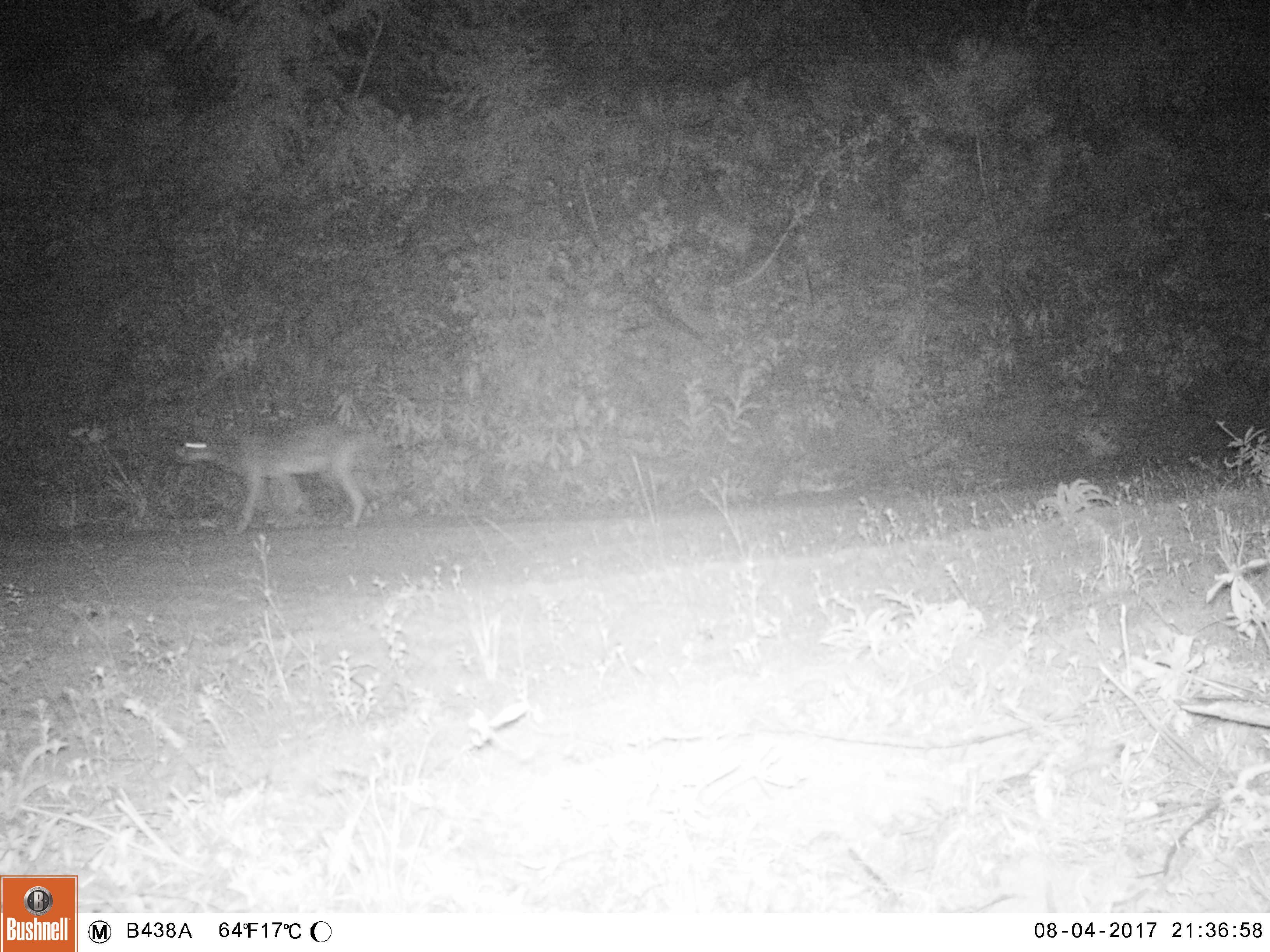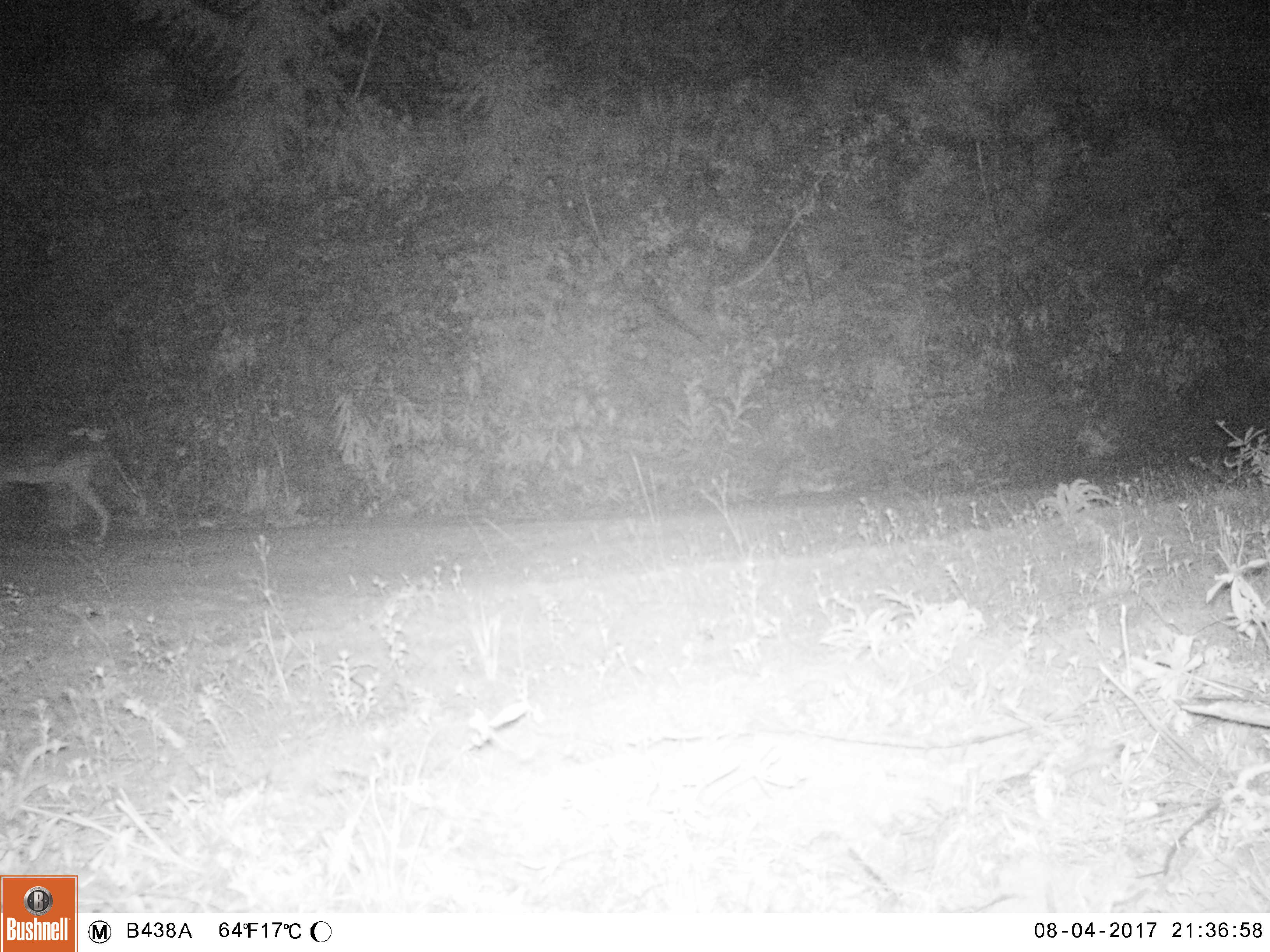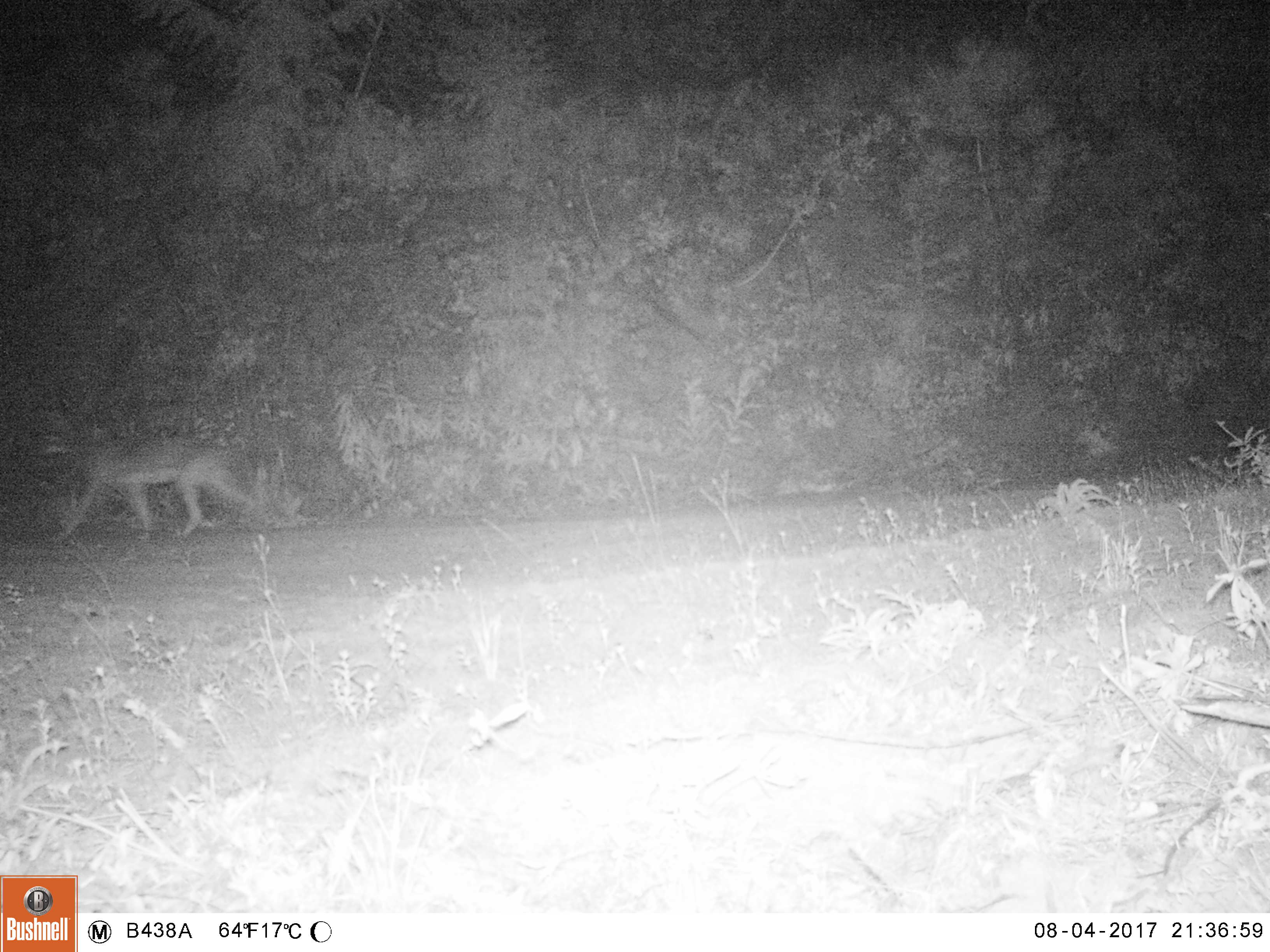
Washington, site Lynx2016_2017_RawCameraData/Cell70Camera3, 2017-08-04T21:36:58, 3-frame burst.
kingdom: Animalia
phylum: Chordata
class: Mammalia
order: Carnivora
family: Canidae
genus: Canis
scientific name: Canis latrans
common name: coyote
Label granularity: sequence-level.